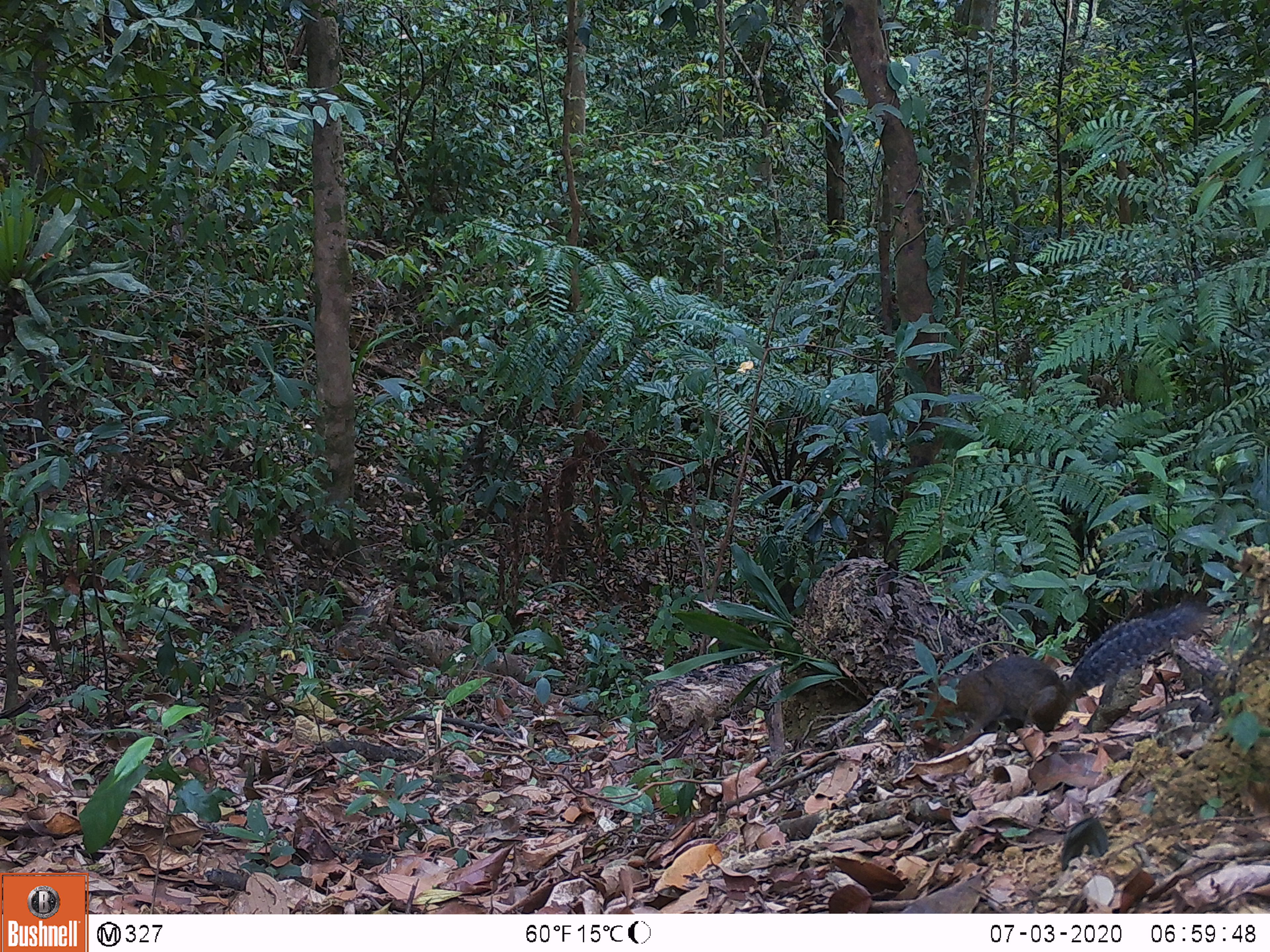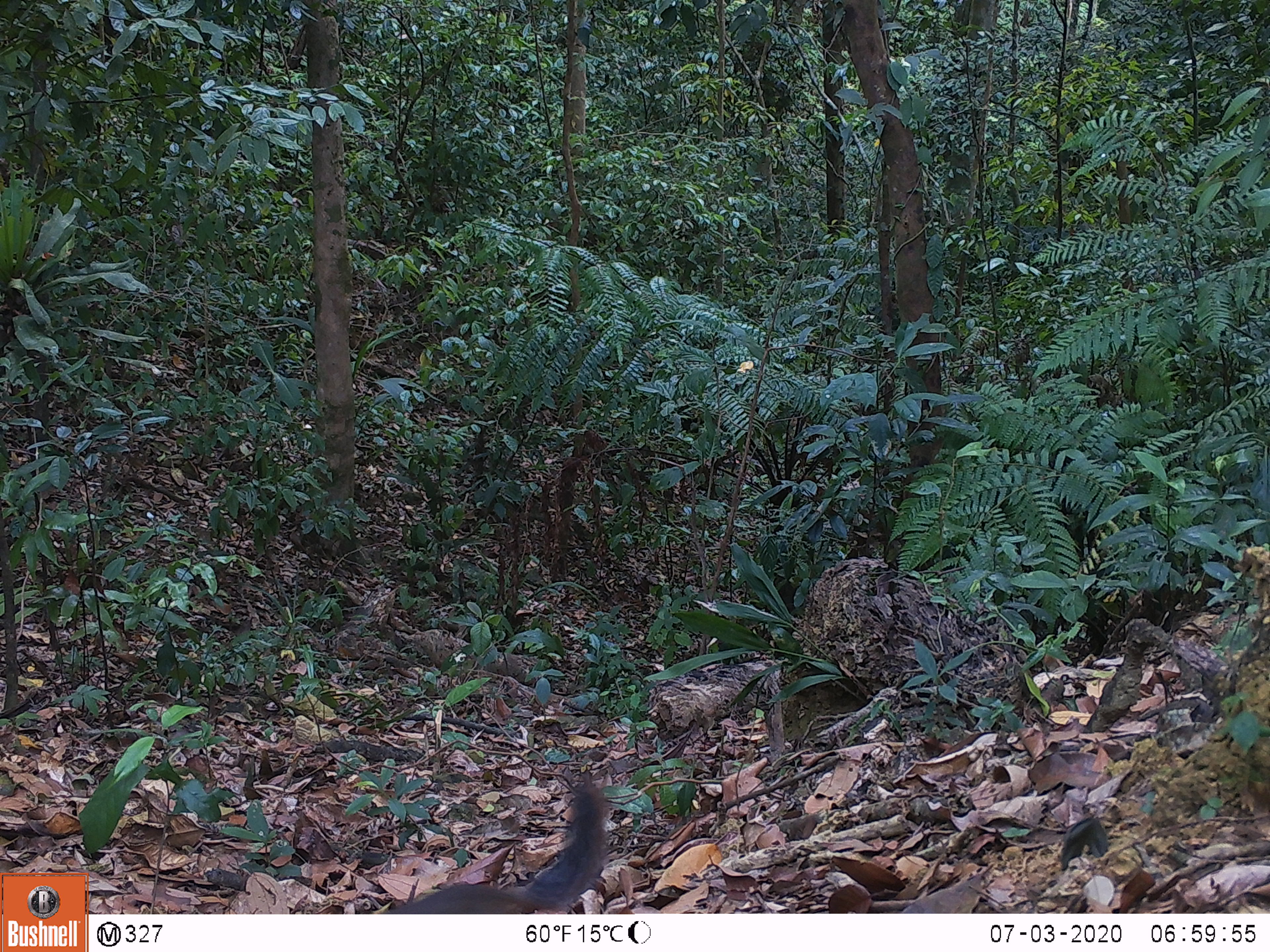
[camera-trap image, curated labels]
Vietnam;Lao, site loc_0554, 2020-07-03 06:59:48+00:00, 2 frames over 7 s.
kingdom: Animalia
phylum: Chordata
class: Mammalia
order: Rodentia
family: Sciuridae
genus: Dremomys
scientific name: Dremomys rufigenis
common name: red-cheeked squirrel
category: red cheeked squirrel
Red cheeked squirrel (red-cheeked squirrel) (Dremomys rufigenis). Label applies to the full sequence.